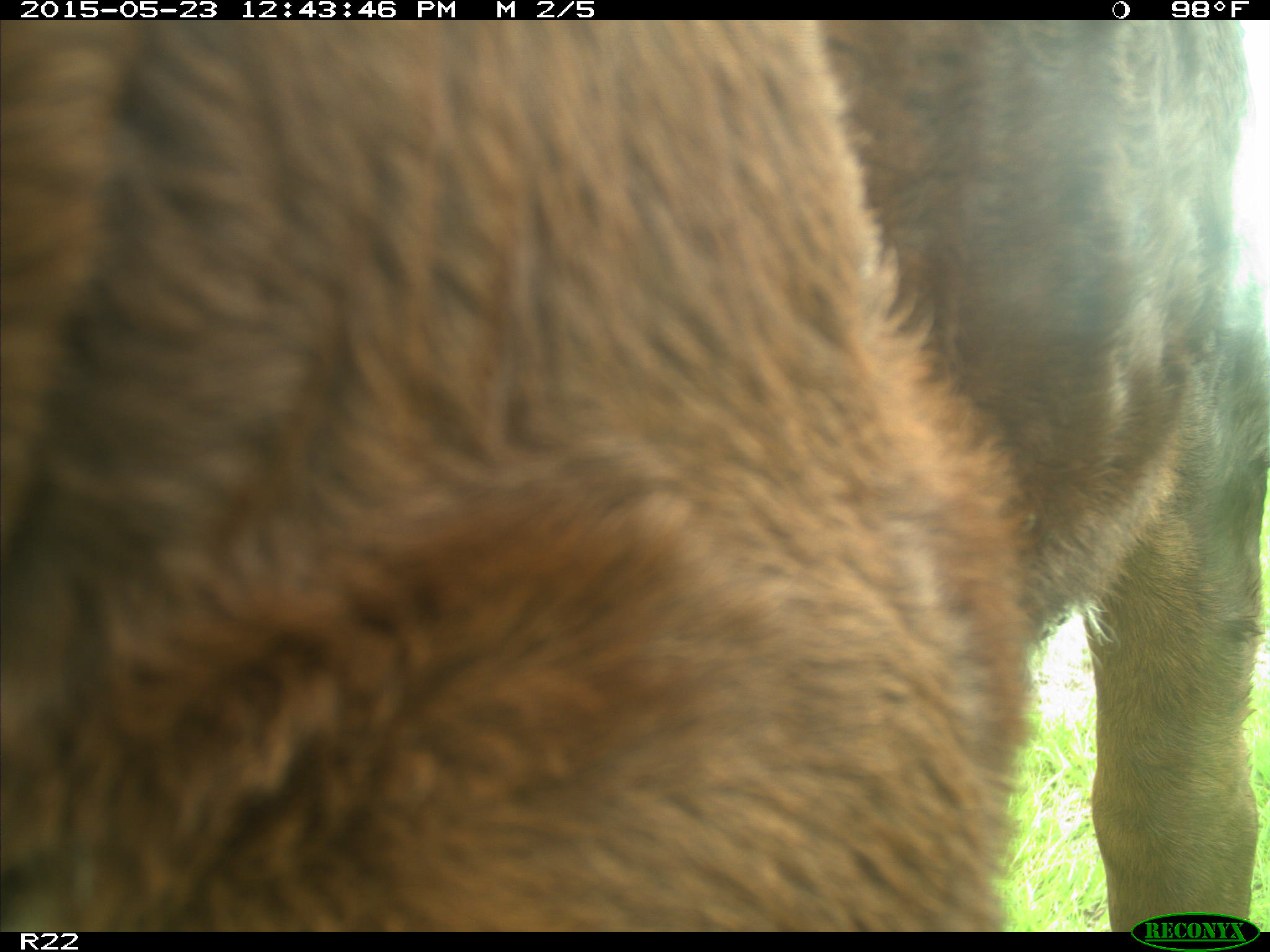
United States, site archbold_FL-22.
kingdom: Animalia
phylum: Chordata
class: Mammalia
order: Artiodactyla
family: Bovidae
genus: Bos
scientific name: Bos taurus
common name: domestic cow